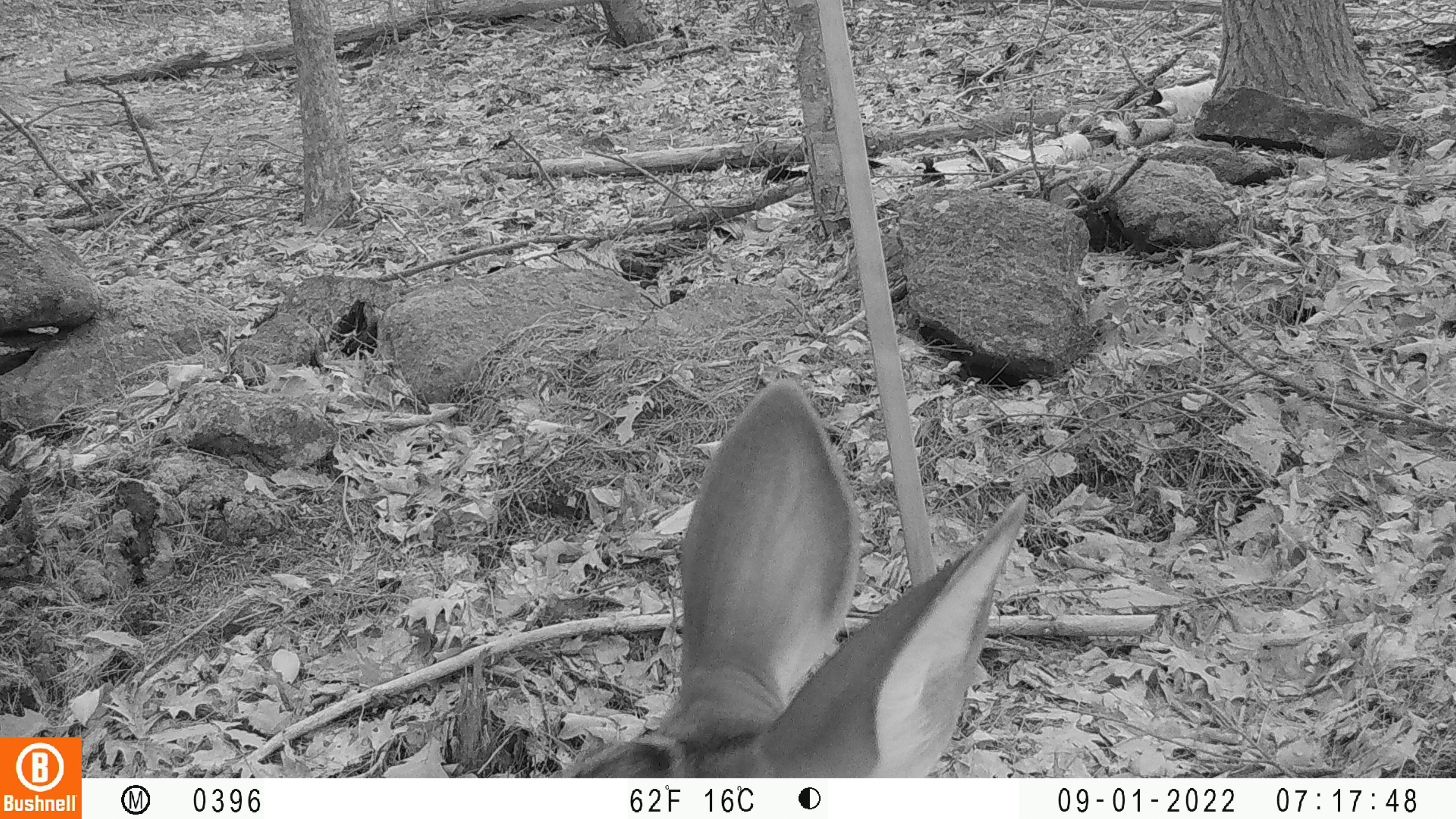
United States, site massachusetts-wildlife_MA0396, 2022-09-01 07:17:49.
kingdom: Animalia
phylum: Chordata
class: Mammalia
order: Artiodactyla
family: Cervidae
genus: Odocoileus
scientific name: Odocoileus virginianus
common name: white-tailed deer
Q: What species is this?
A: White-tailed deer (Odocoileus virginianus).